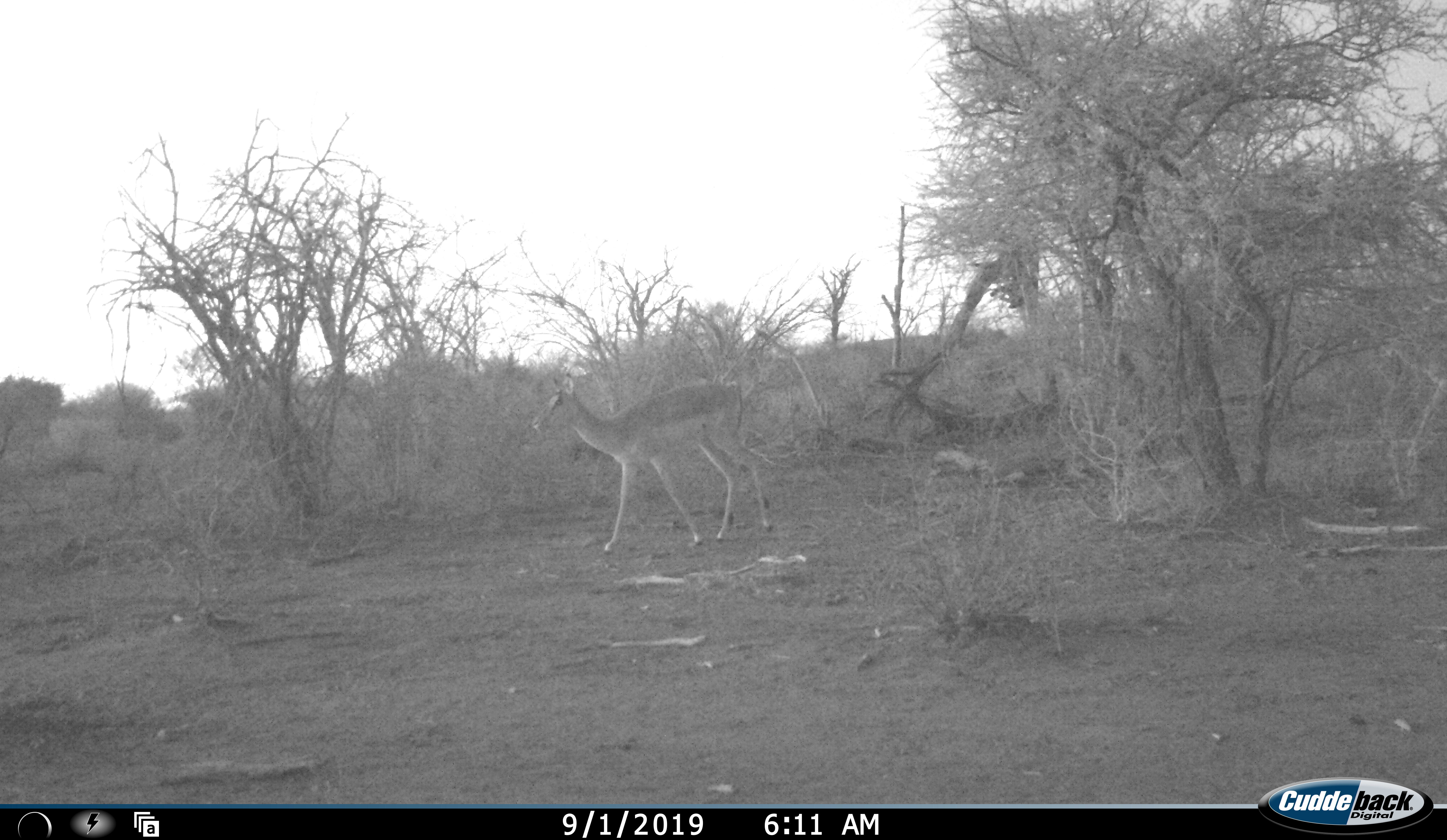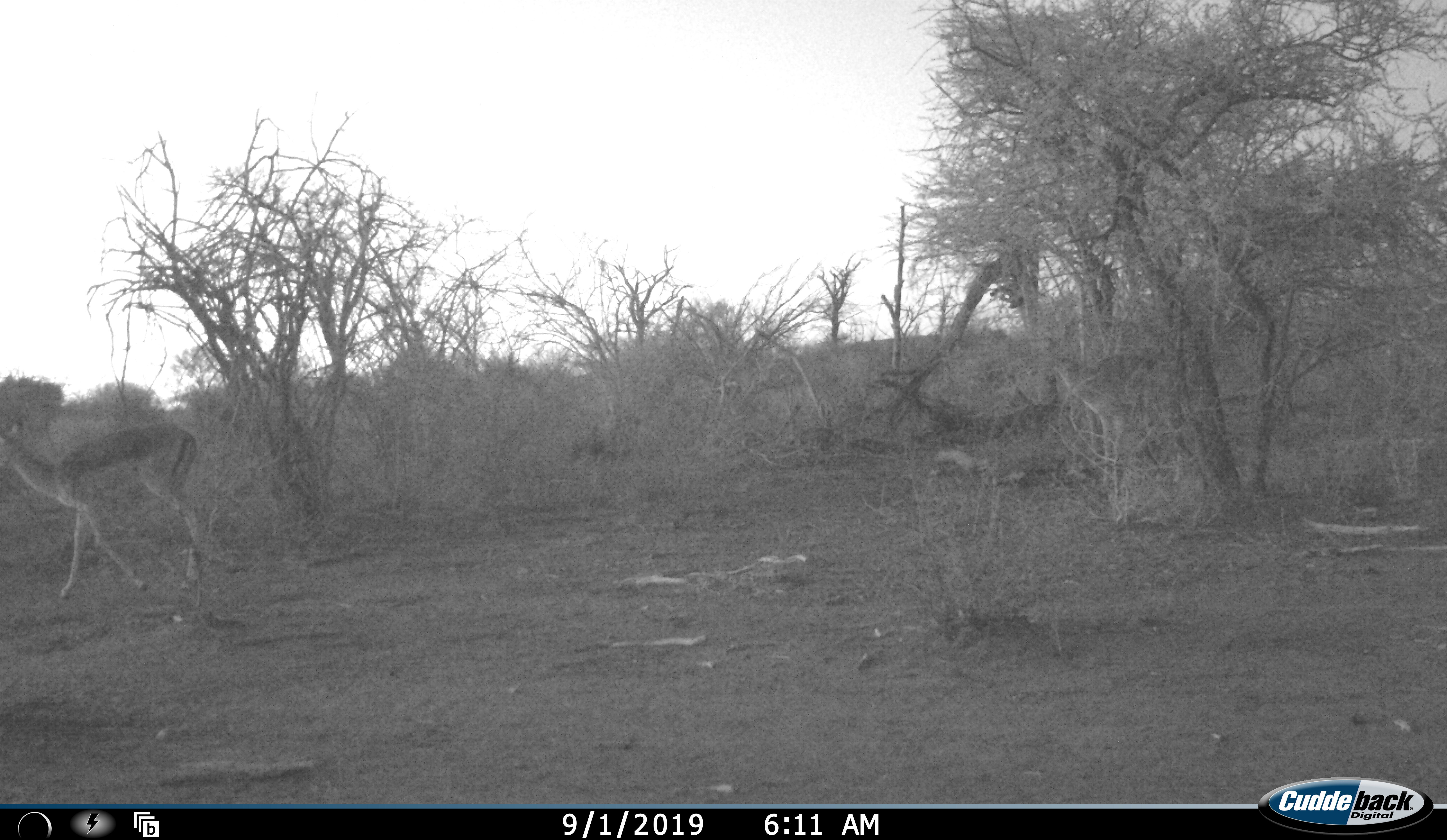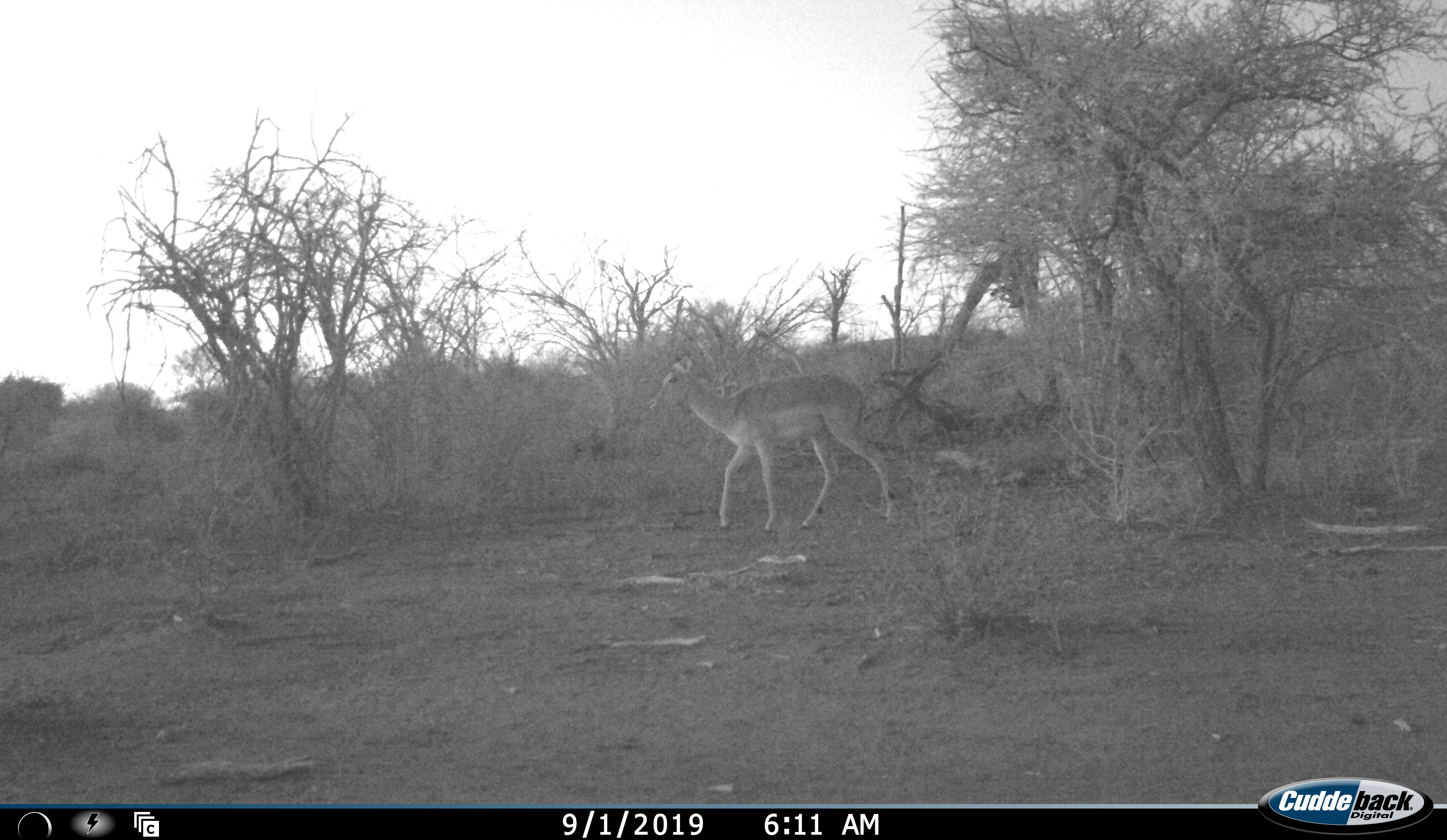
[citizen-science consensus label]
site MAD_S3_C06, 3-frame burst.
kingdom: Animalia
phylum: Chordata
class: Mammalia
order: Artiodactyla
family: Bovidae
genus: Aepyceros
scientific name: Aepyceros melampus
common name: impala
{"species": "impala (Aepyceros melampus)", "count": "2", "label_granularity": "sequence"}